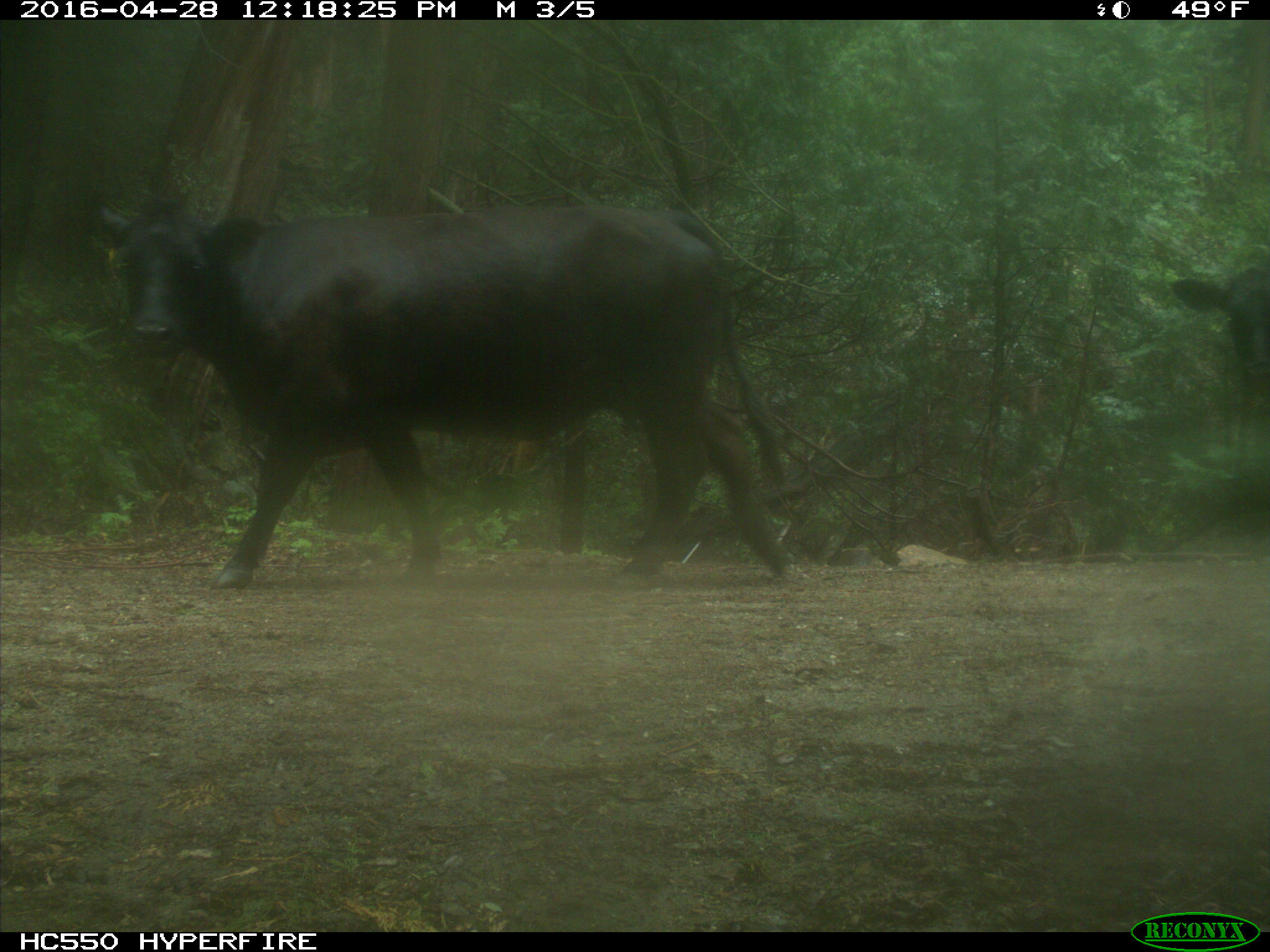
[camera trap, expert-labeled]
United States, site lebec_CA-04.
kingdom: Animalia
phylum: Chordata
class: Mammalia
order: Artiodactyla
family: Bovidae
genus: Bos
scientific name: Bos taurus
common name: domestic cow